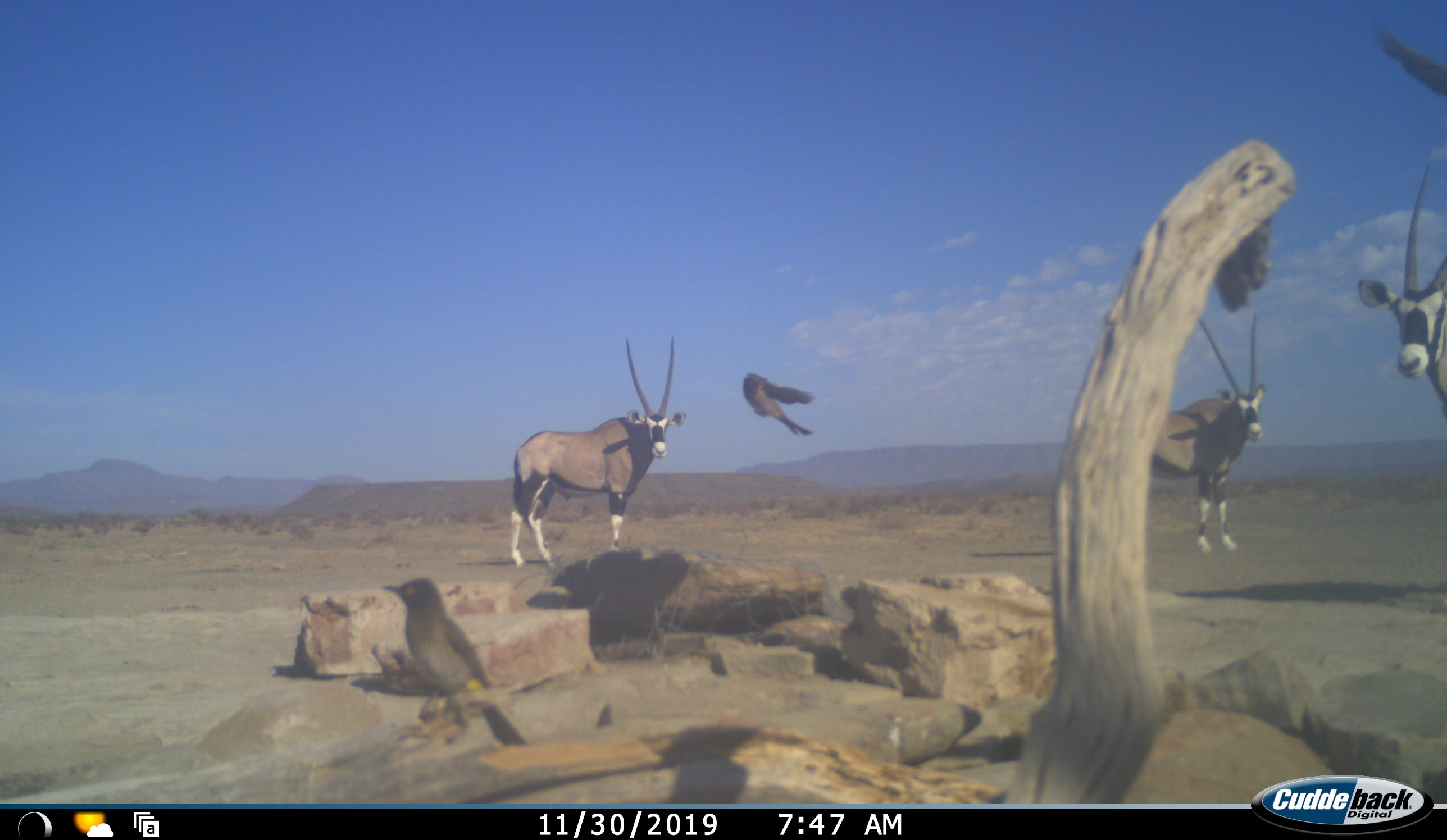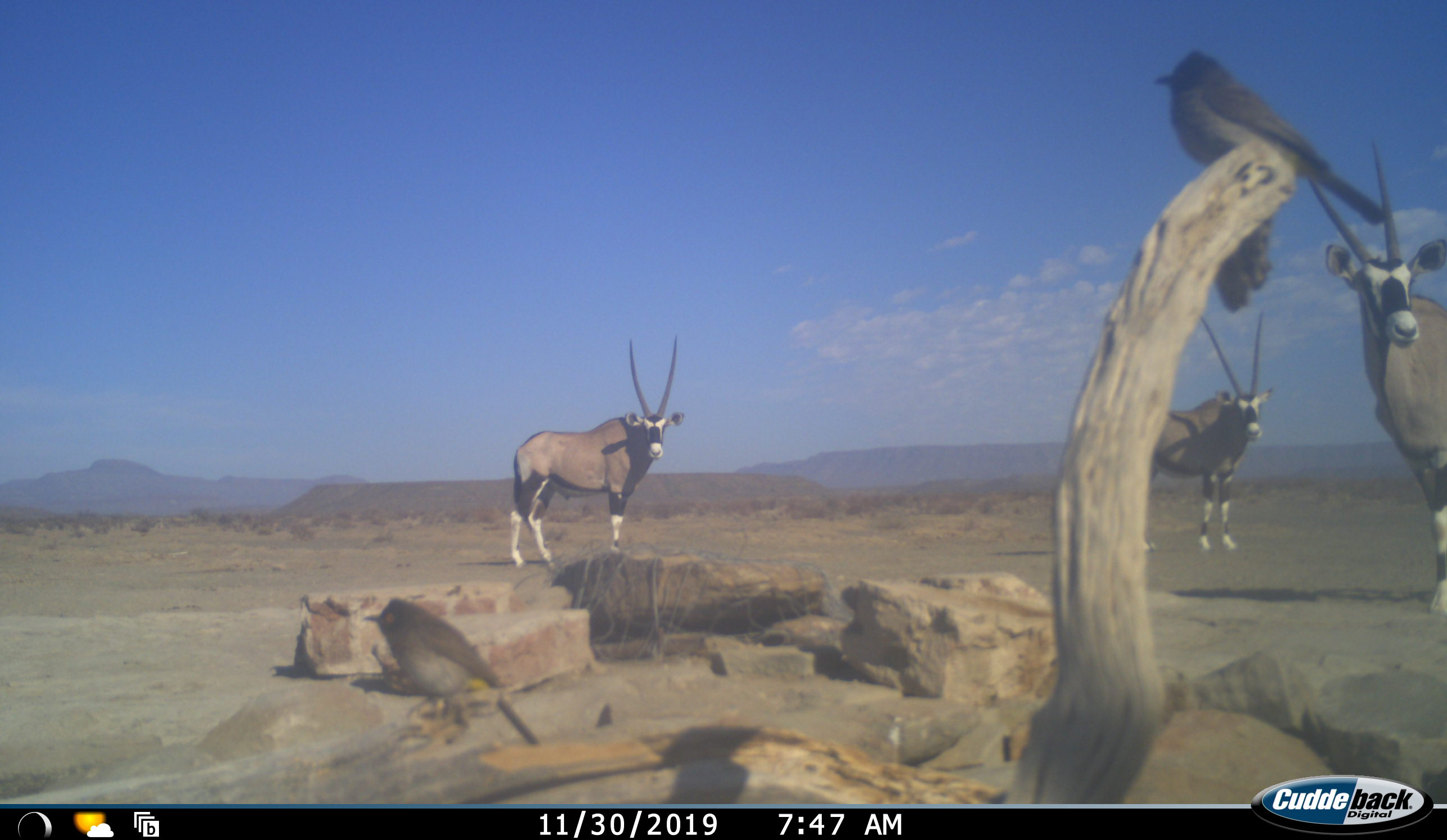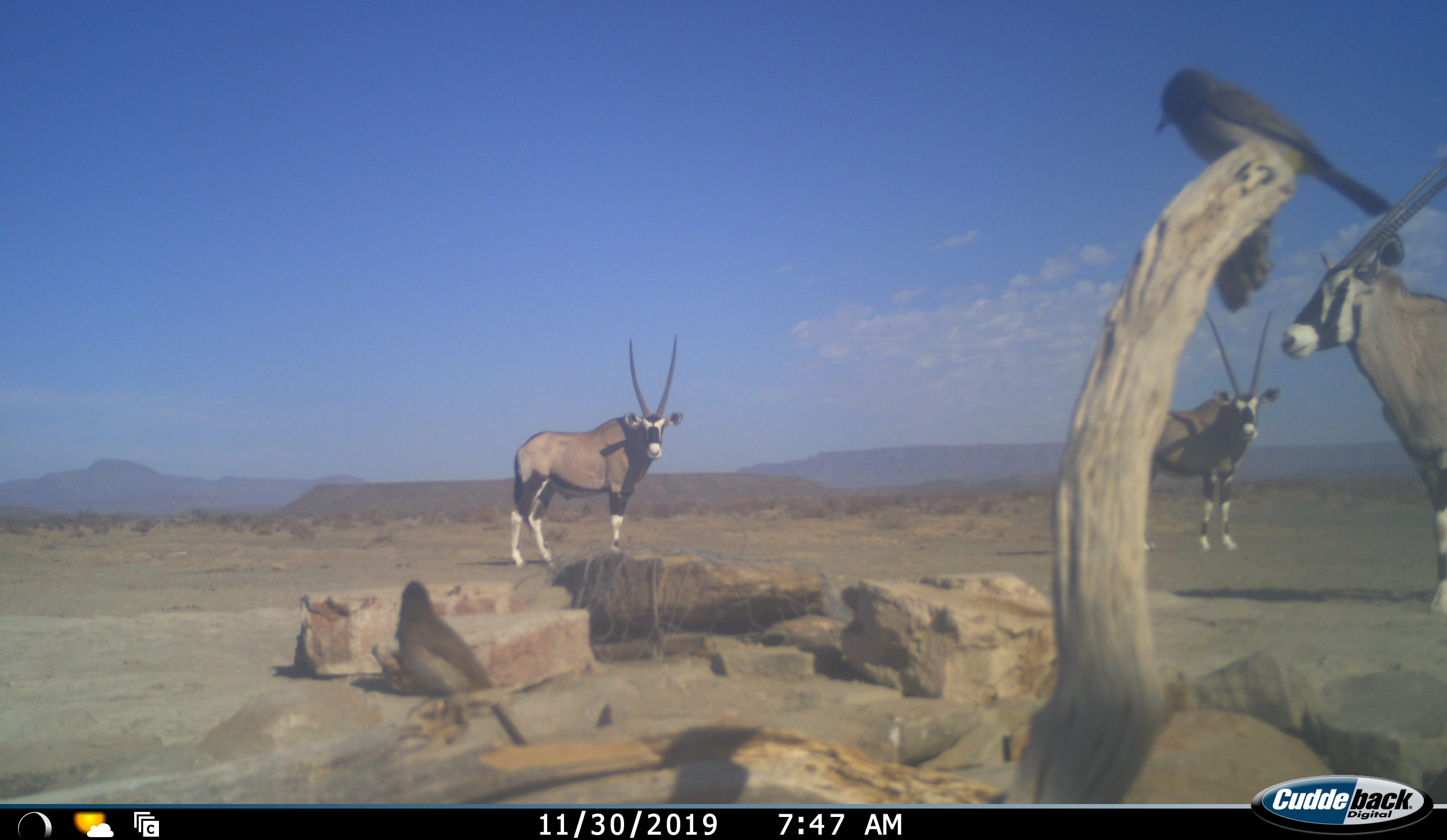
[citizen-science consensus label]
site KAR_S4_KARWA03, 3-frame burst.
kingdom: Animalia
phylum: Chordata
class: Aves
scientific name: Aves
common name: bird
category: birdother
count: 2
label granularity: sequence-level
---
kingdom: Animalia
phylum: Chordata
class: Mammalia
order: Artiodactyla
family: Bovidae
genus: Oryx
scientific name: Oryx gazella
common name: gemsbok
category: oryx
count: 3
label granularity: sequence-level